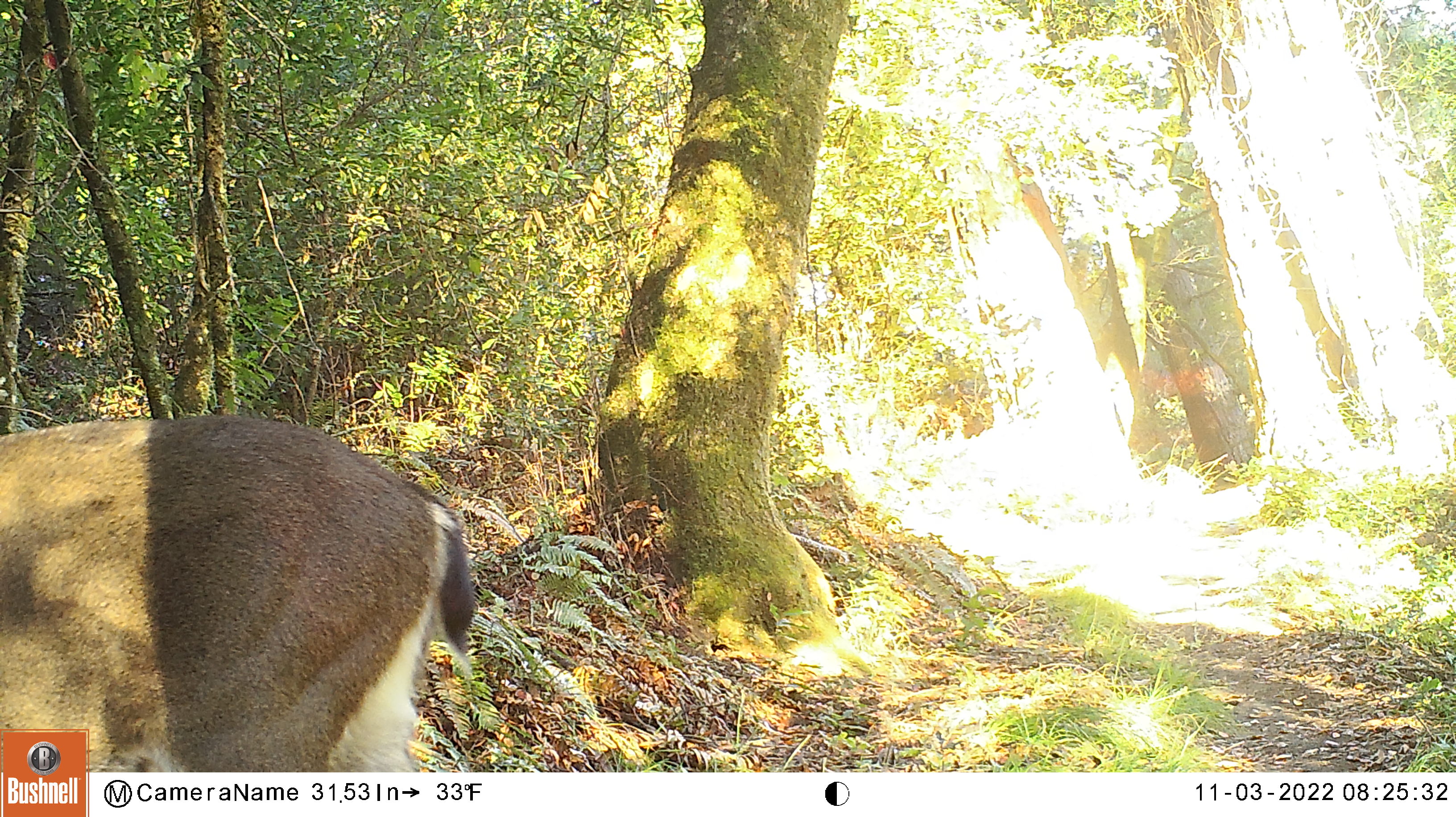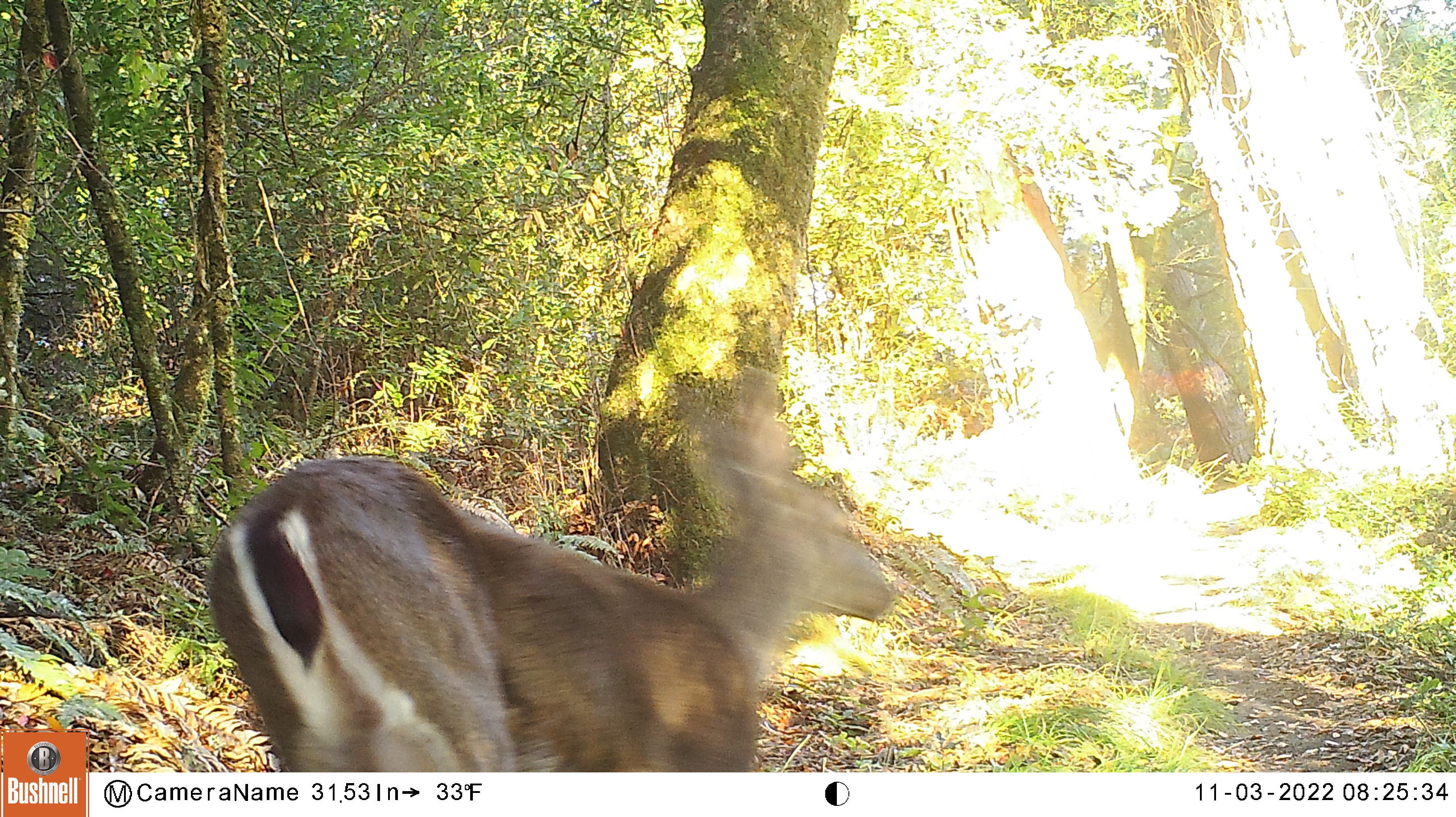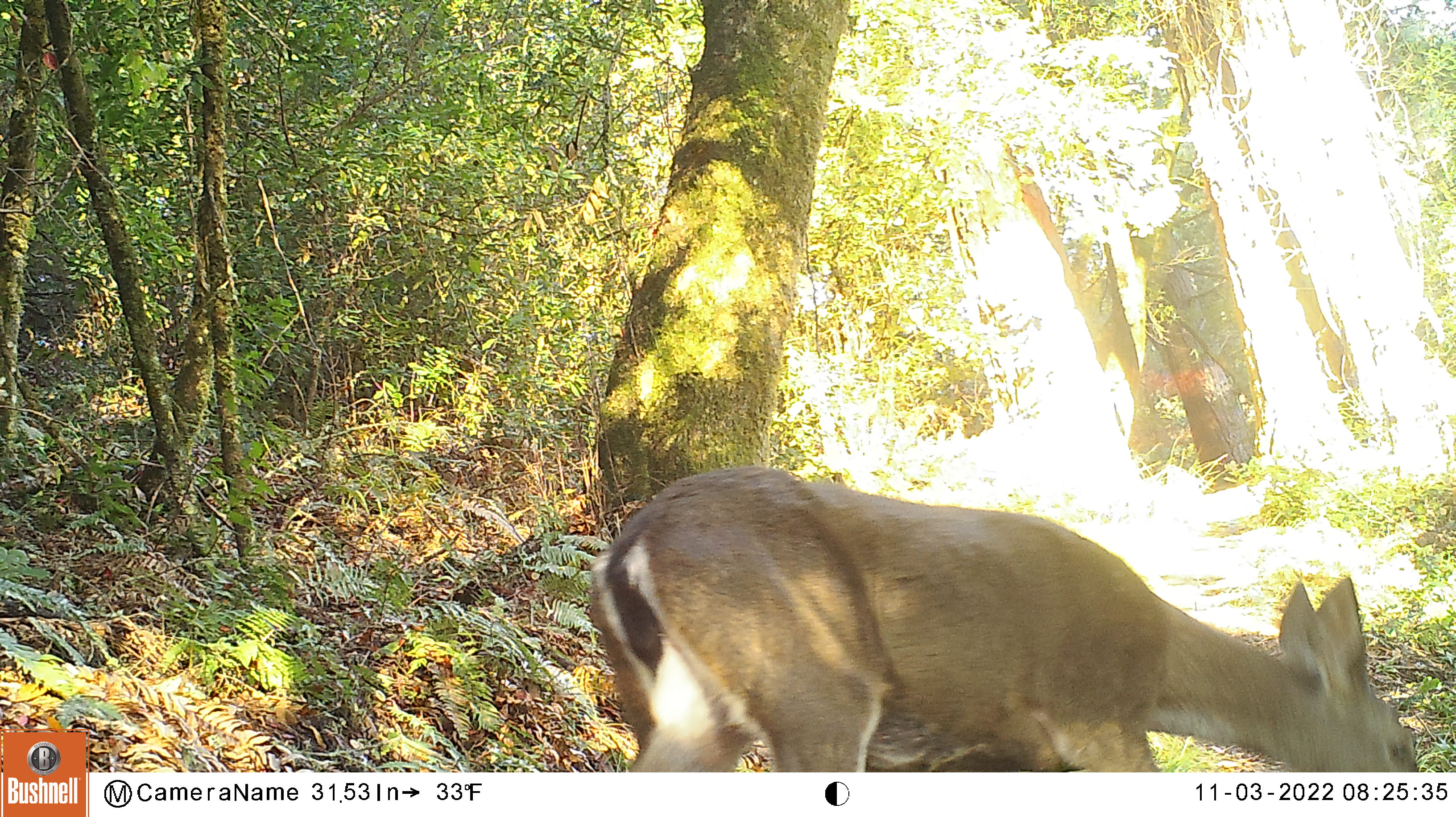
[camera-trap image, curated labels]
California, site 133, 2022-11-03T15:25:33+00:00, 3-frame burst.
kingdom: Animalia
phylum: Chordata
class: Mammalia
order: Artiodactyla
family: Cervidae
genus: Odocoileus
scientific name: Odocoileus hemionus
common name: mule deer